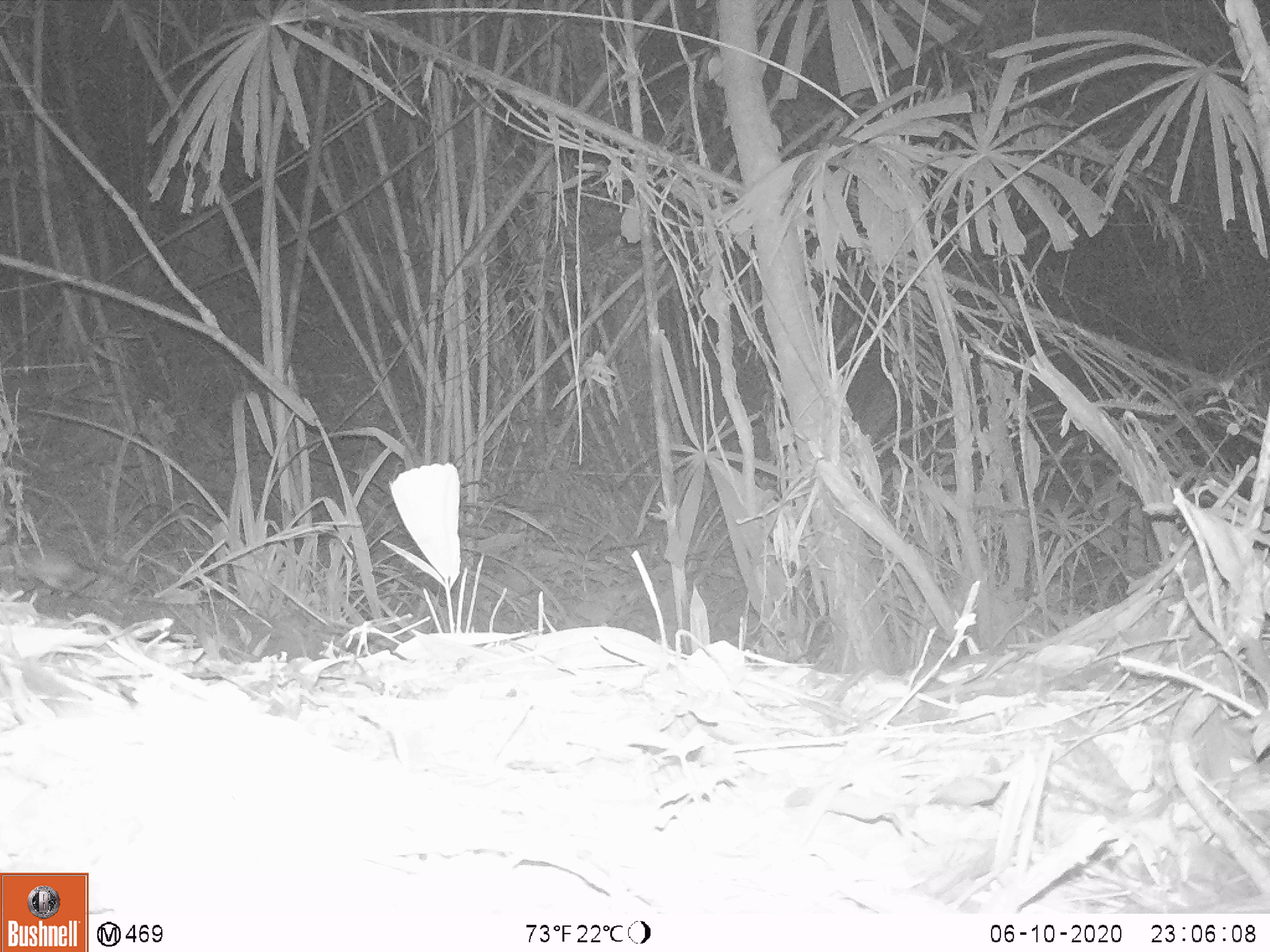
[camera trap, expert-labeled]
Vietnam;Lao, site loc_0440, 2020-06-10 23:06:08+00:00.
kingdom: Animalia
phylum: Chordata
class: Mammalia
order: Rodentia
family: Muridae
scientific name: Muridae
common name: old-world mice and rats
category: unidentified murid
Unidentified murid (old-world mice and rats) (Muridae). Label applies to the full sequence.